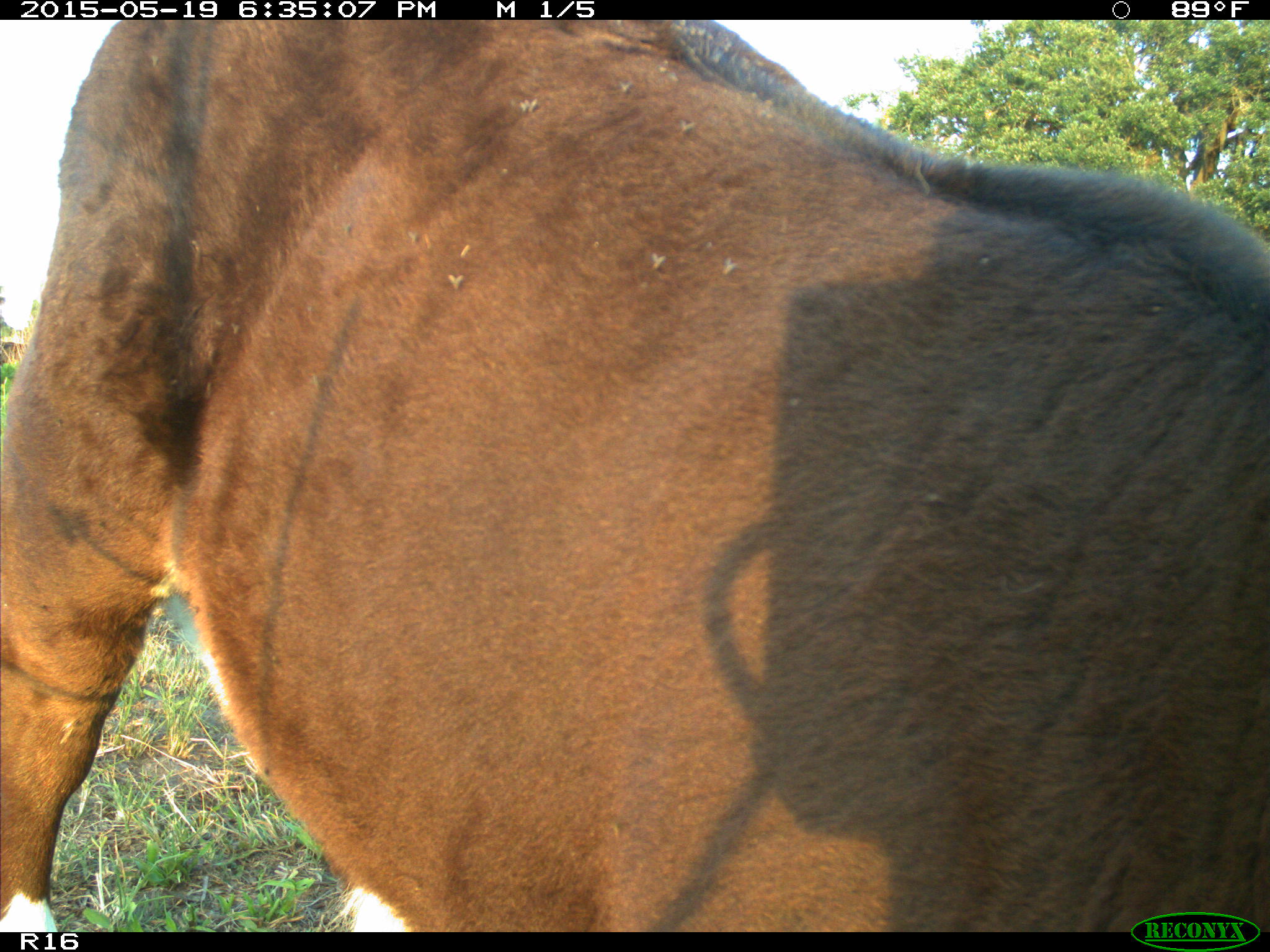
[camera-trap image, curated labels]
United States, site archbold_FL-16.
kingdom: Animalia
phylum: Chordata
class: Mammalia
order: Artiodactyla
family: Bovidae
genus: Bos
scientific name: Bos taurus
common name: domestic cow